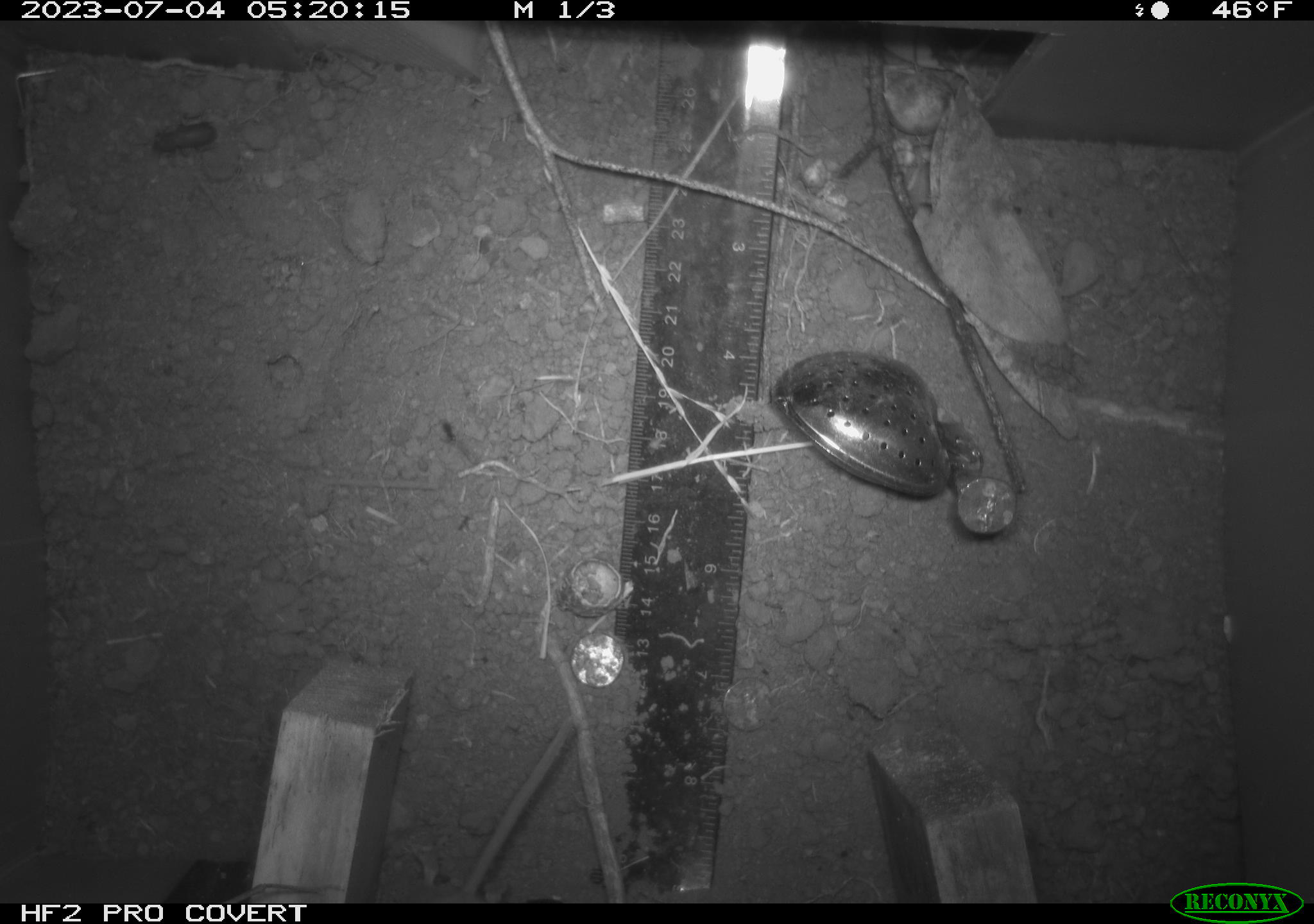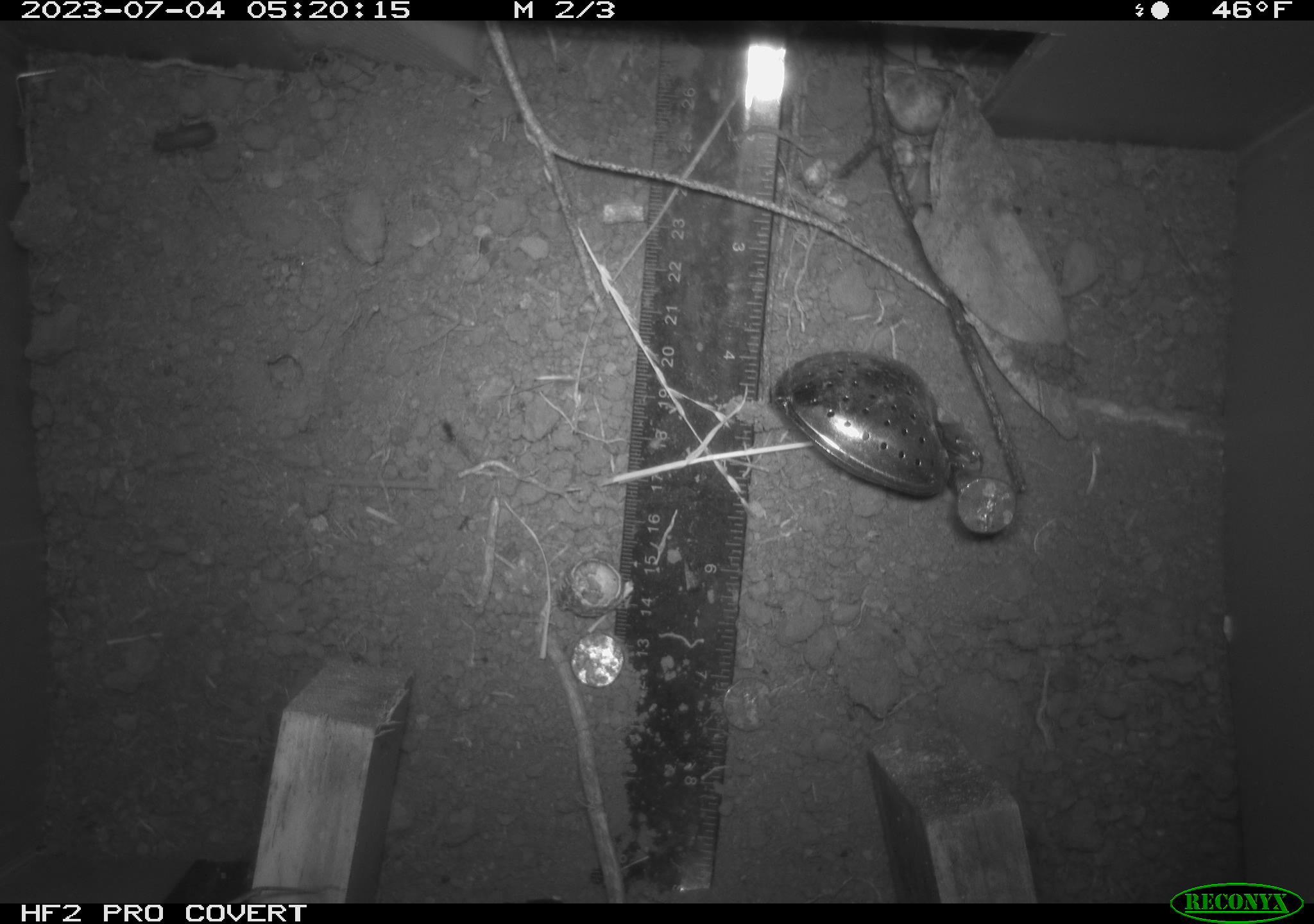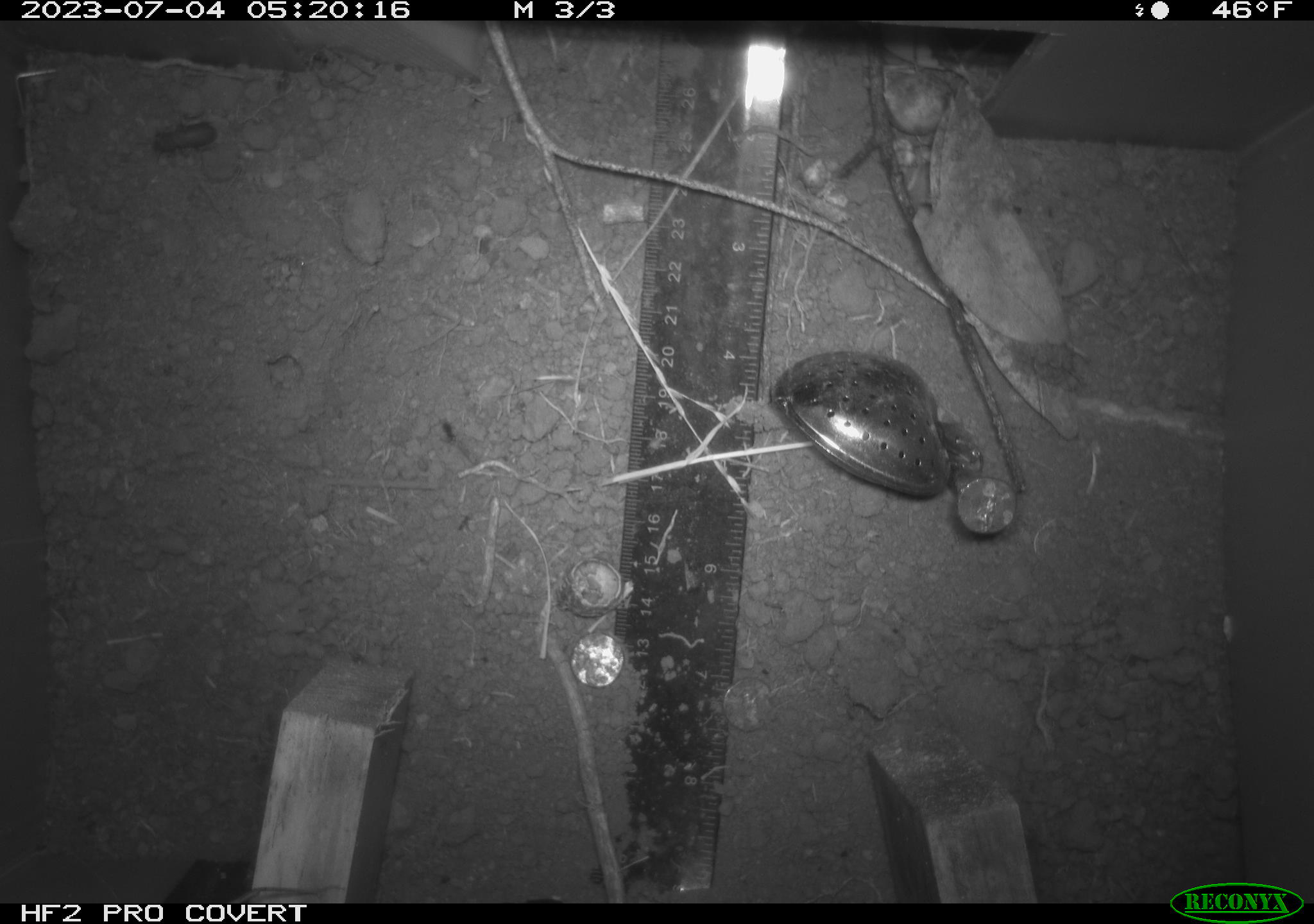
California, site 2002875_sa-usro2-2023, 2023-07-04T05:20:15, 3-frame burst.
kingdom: Animalia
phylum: Chordata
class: Mammalia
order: Rodentia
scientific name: Rodentia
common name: mouse species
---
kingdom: Animalia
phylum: Arthropoda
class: Insecta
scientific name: Insecta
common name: insect